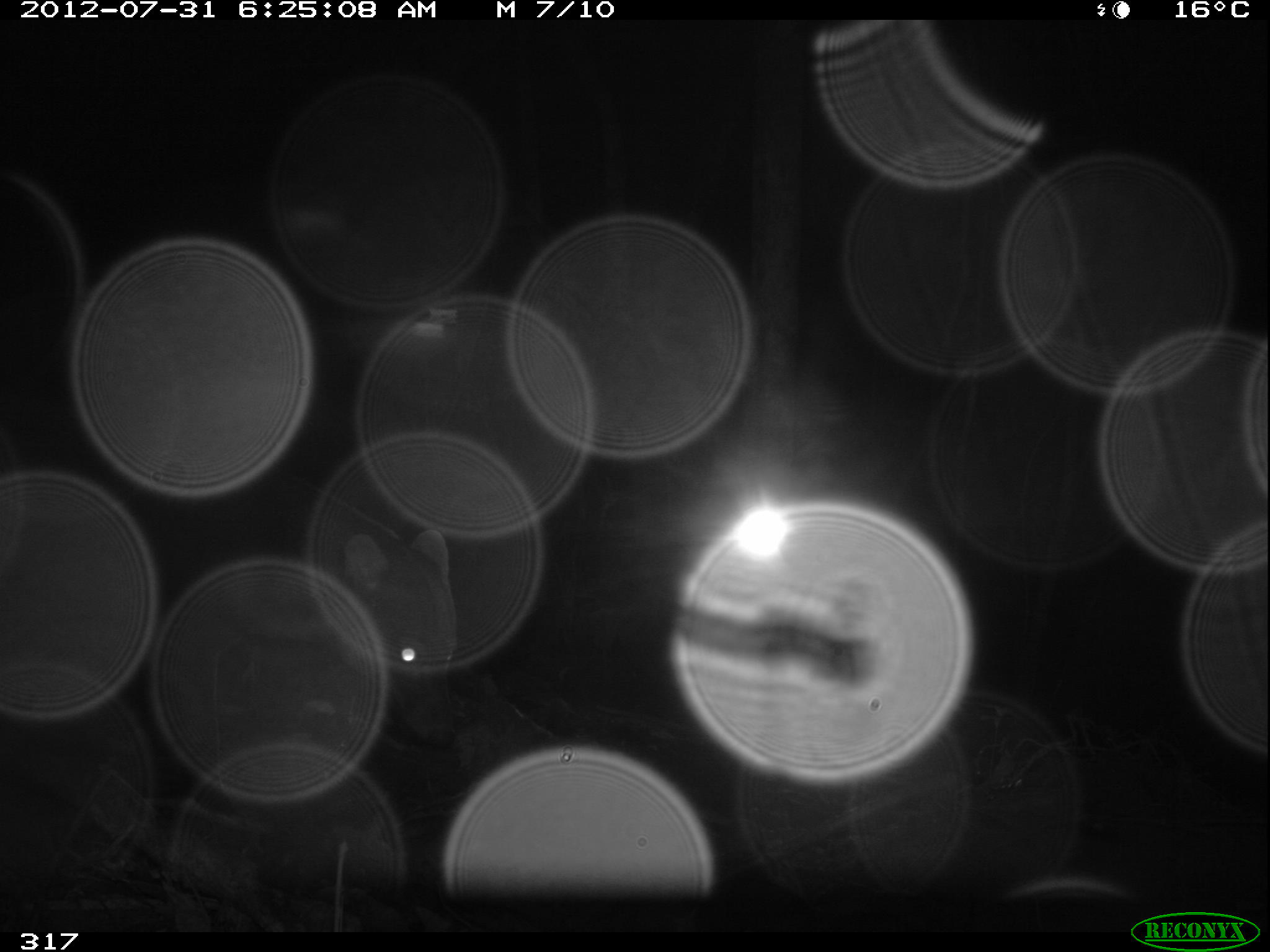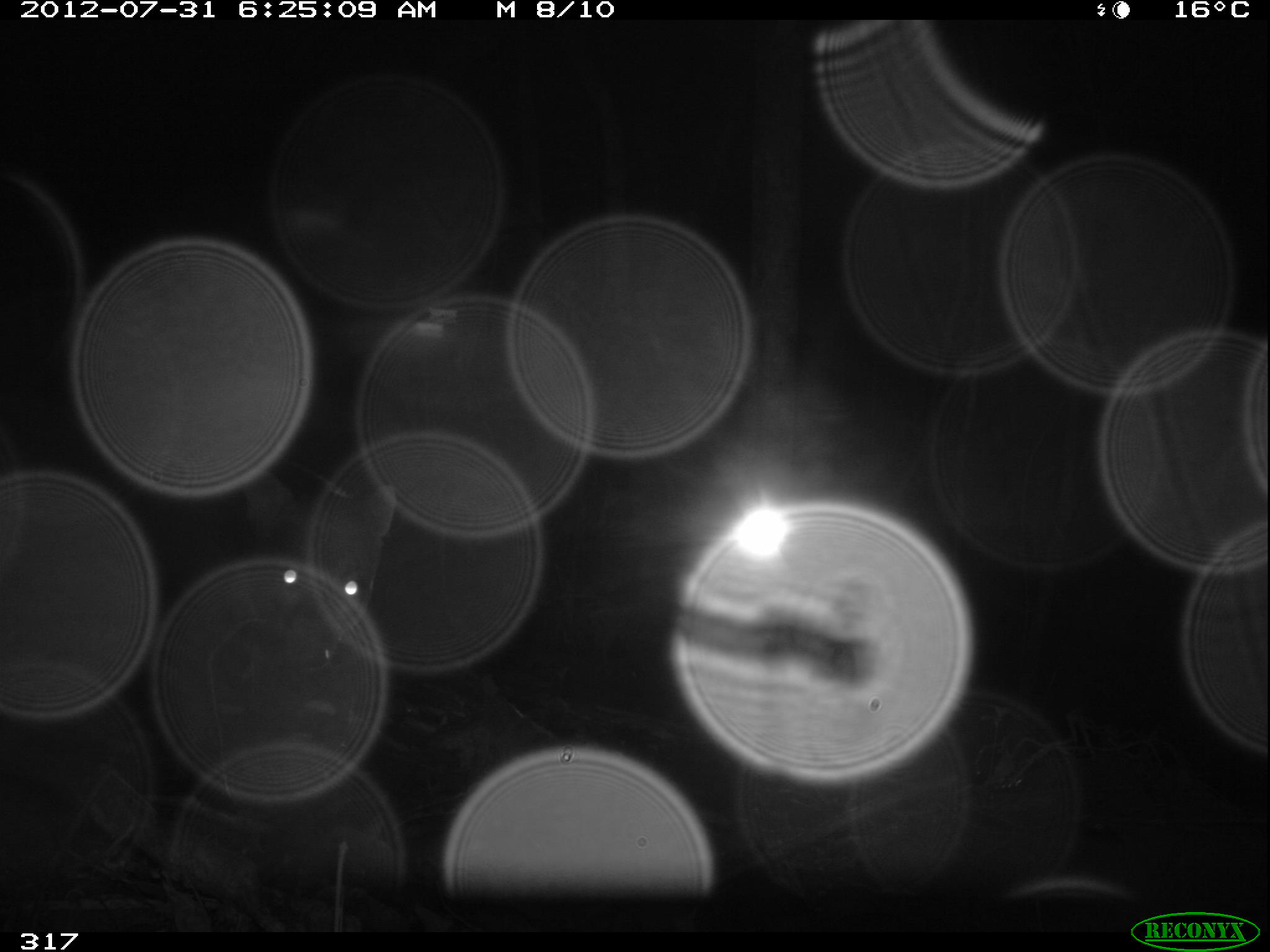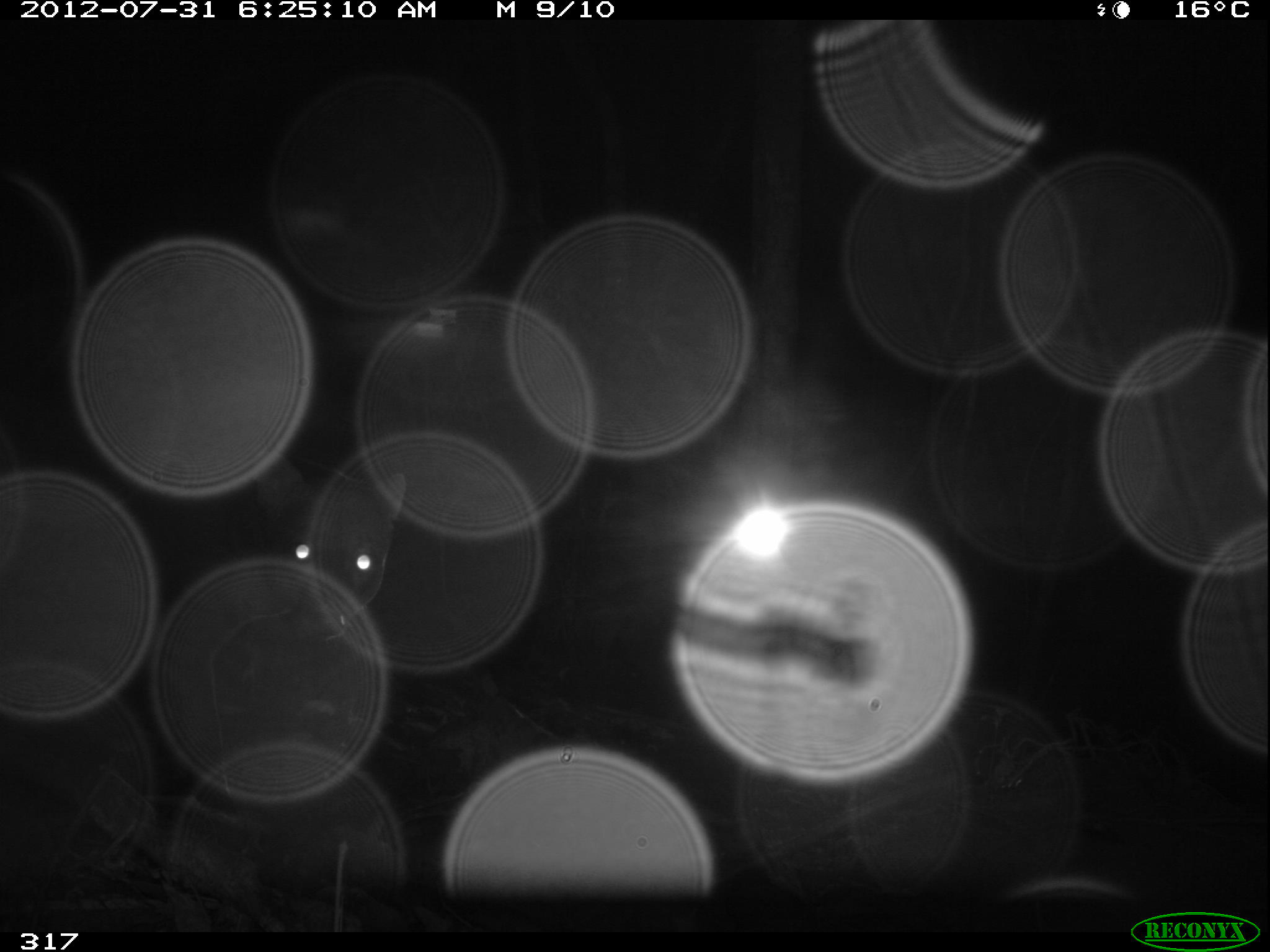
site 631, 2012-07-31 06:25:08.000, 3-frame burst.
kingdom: Animalia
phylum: Chordata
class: Mammalia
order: Carnivora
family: Canidae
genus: Atelocynus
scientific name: Atelocynus microtis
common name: short-eared dog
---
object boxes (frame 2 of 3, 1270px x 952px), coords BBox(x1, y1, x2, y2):
atelocynus microtis: BBox(208, 462, 406, 674)